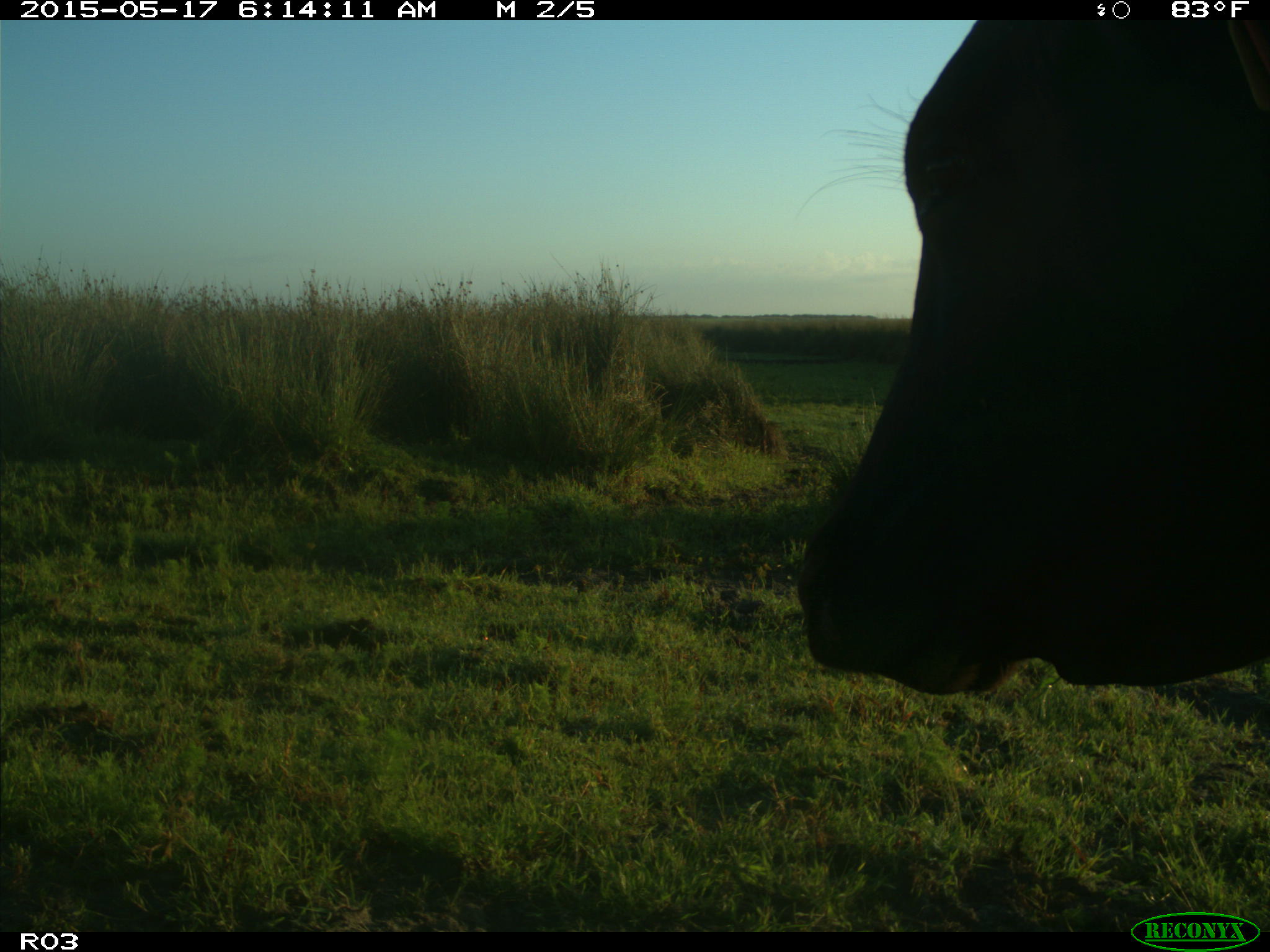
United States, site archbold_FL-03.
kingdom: Animalia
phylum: Chordata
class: Mammalia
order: Artiodactyla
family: Bovidae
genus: Bos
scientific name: Bos taurus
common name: domestic cow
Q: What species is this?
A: Bos taurus (domestic cow).